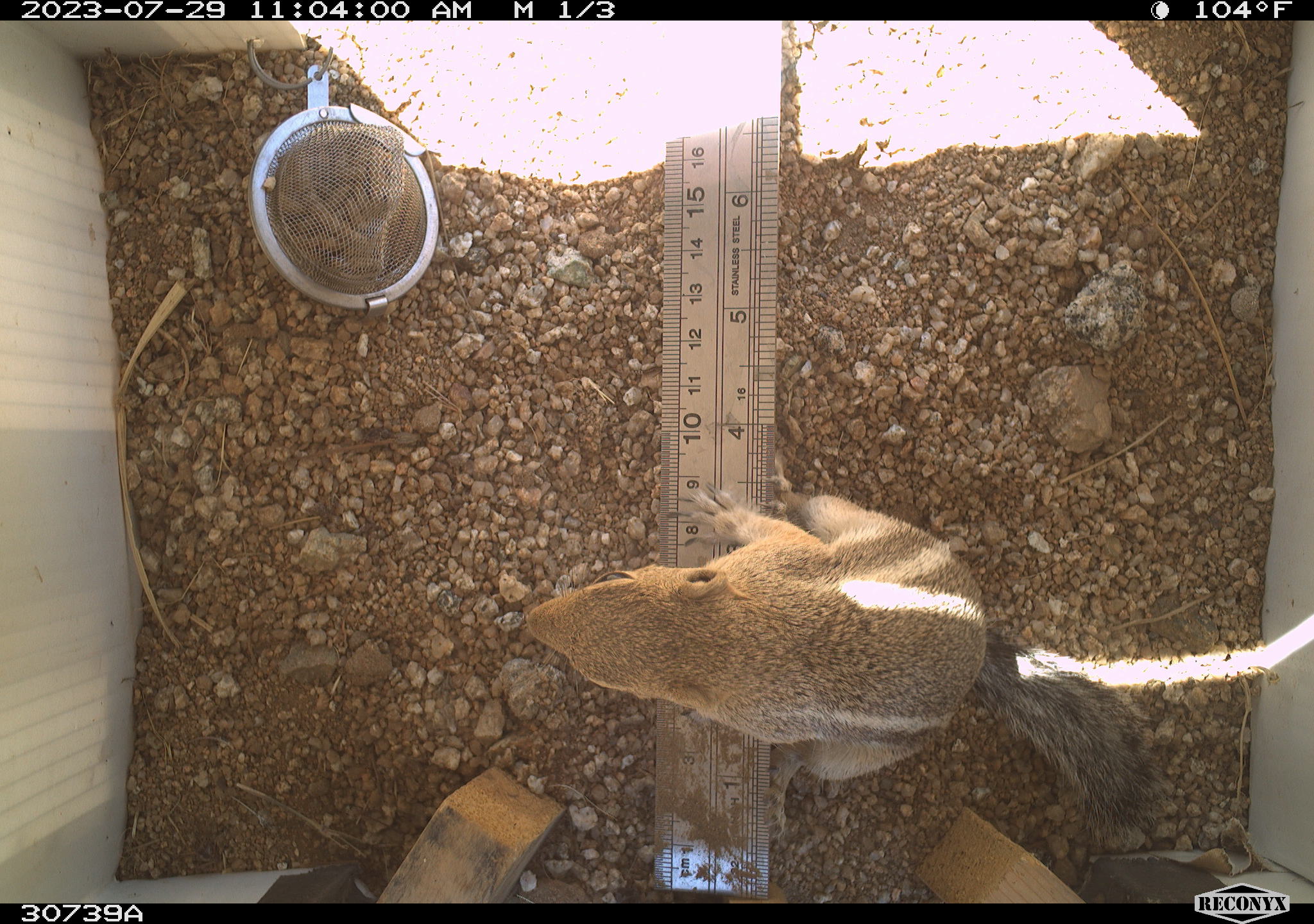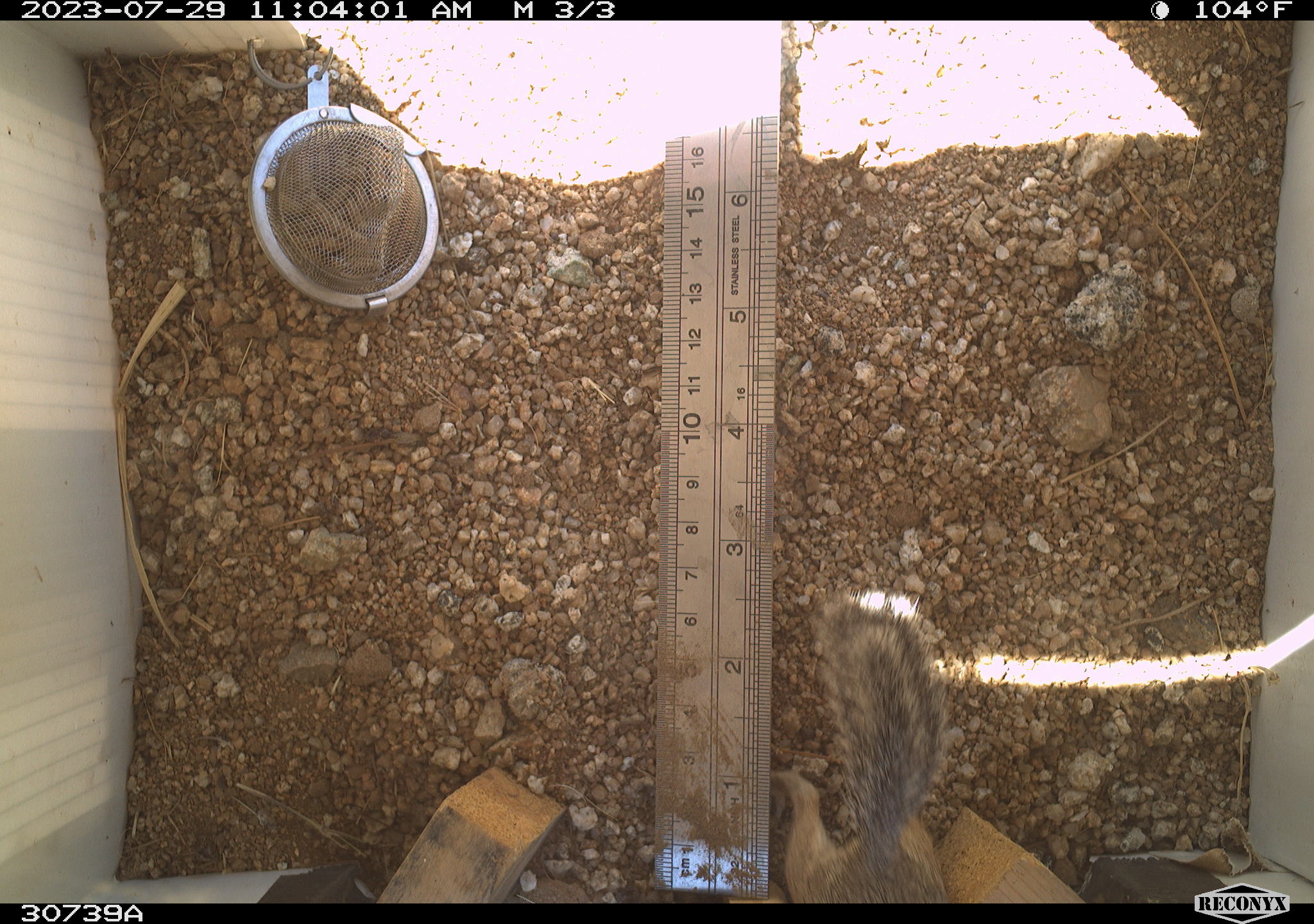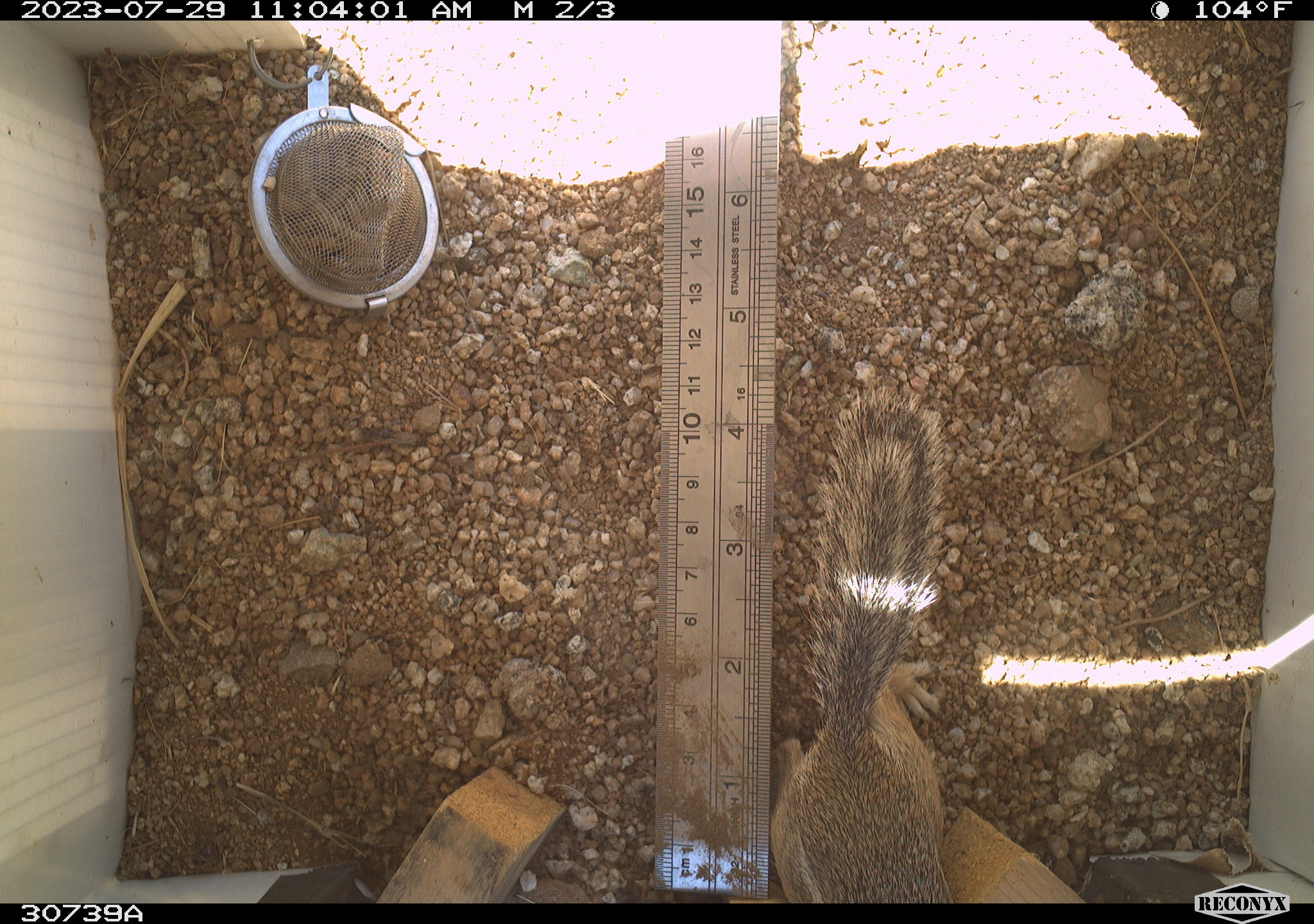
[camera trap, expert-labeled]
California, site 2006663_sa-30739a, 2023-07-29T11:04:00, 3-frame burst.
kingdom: Animalia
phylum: Chordata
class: Mammalia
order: Rodentia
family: Sciuridae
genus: Ammospermophilus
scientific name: Ammospermophilus leucurus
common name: white-tailed antelope squirrel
White-tailed antelope squirrel (Ammospermophilus leucurus).